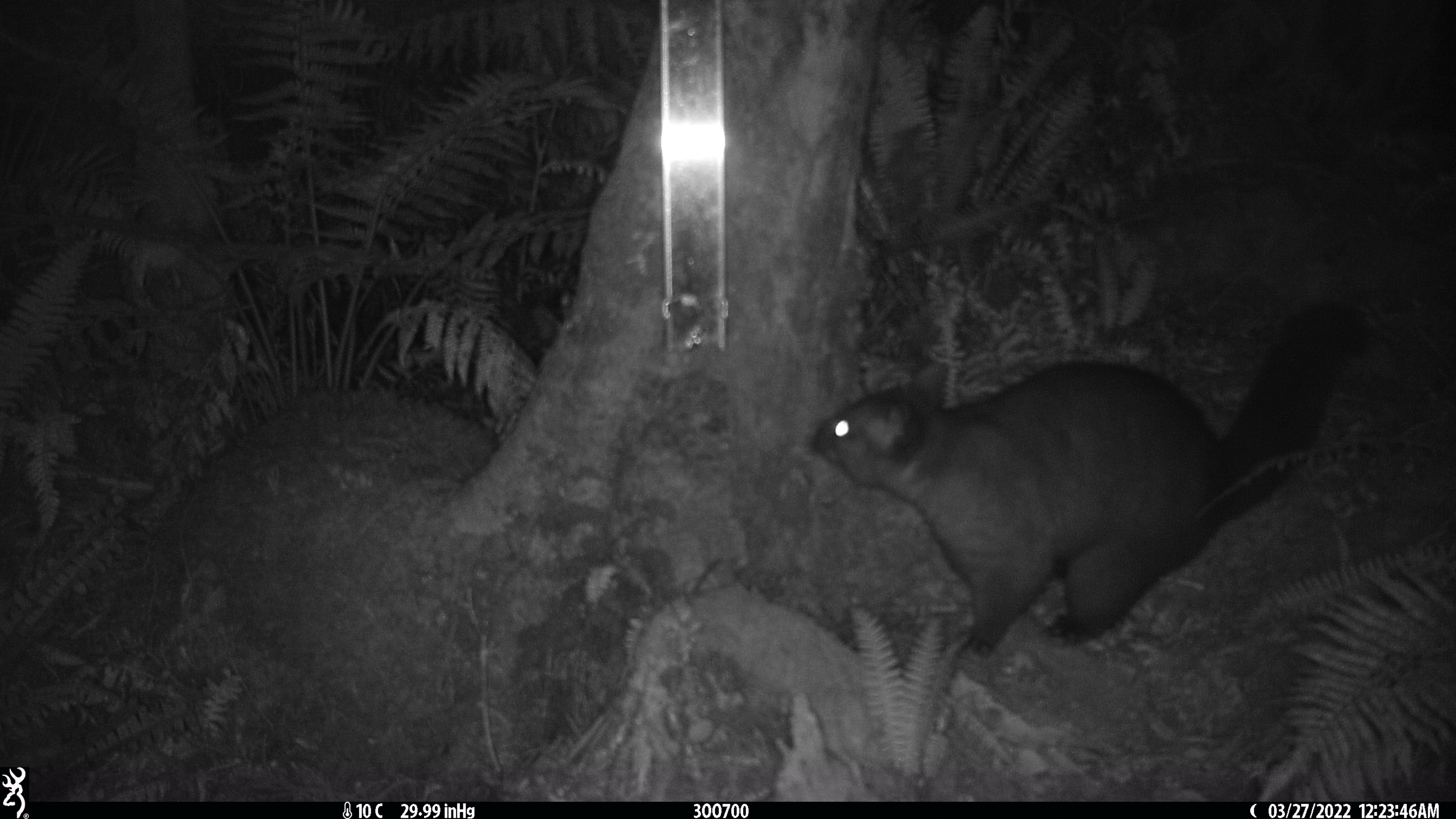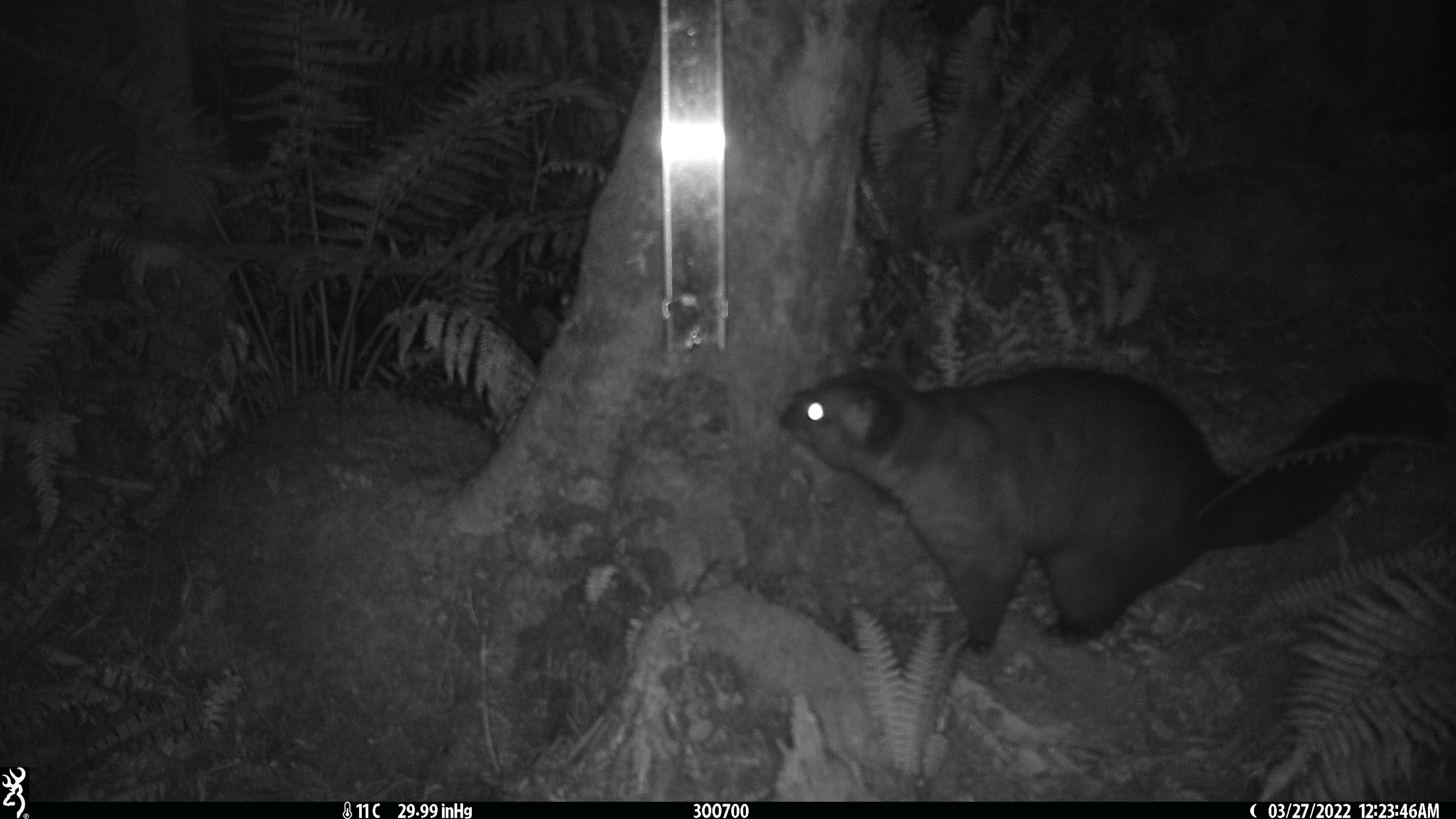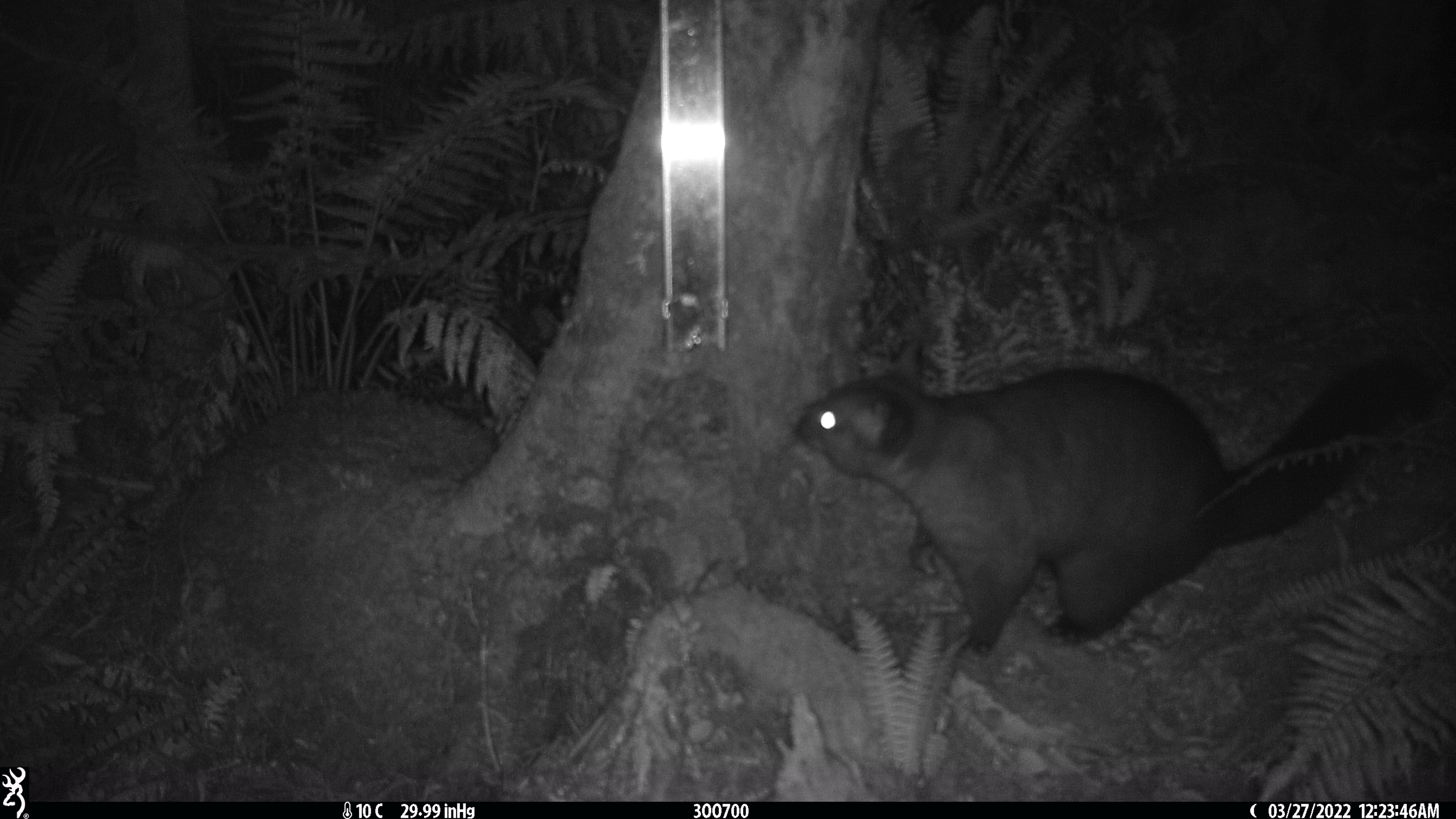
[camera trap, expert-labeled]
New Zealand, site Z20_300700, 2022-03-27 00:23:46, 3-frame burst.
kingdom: Animalia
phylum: Chordata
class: Mammalia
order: Diprotodontia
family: Phalangeridae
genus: Trichosurus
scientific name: Trichosurus vulpecula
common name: common brushtail possum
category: possum